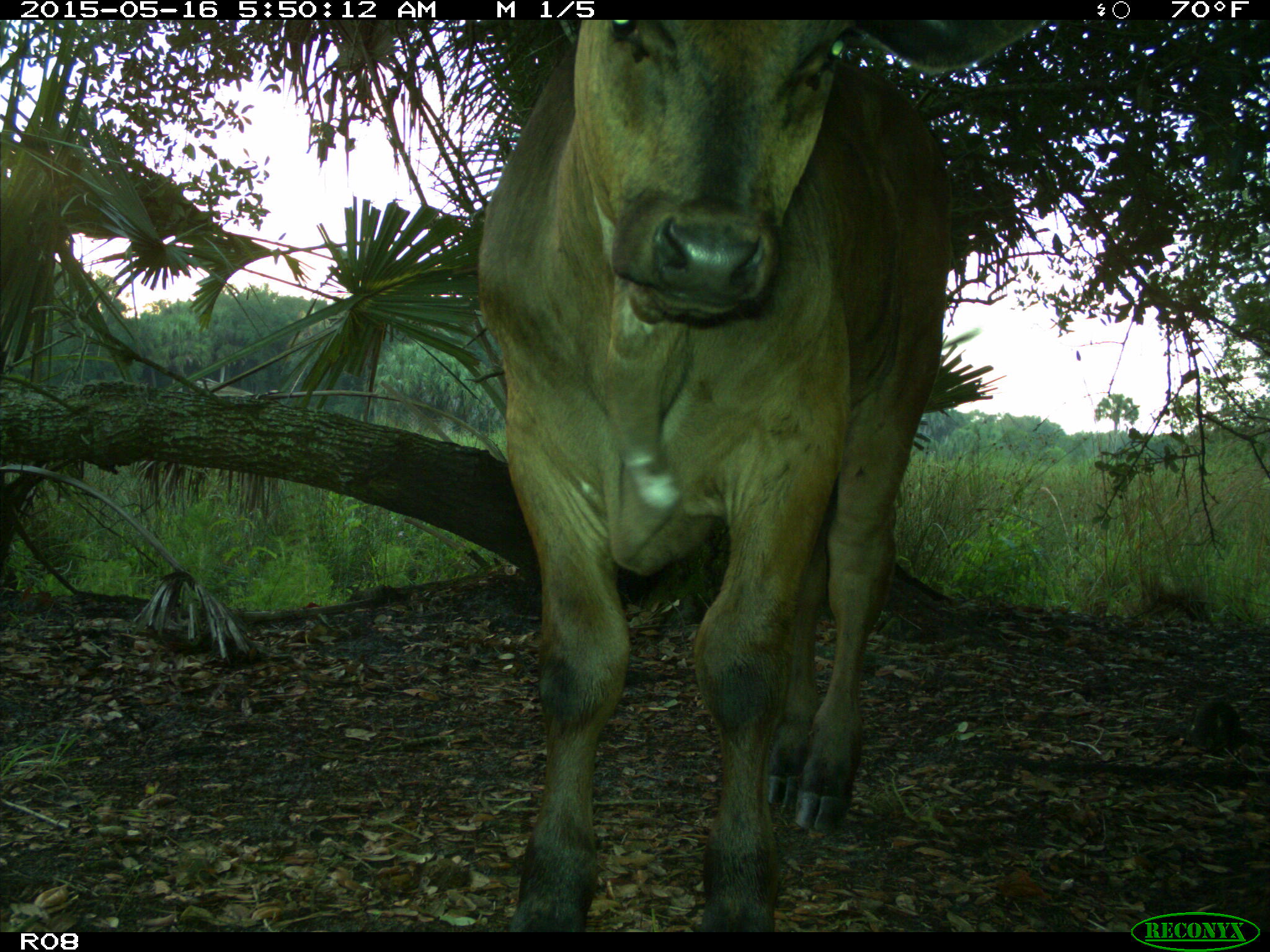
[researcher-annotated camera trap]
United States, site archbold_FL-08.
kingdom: Animalia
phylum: Chordata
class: Mammalia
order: Artiodactyla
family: Bovidae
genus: Bos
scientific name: Bos taurus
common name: domestic cow